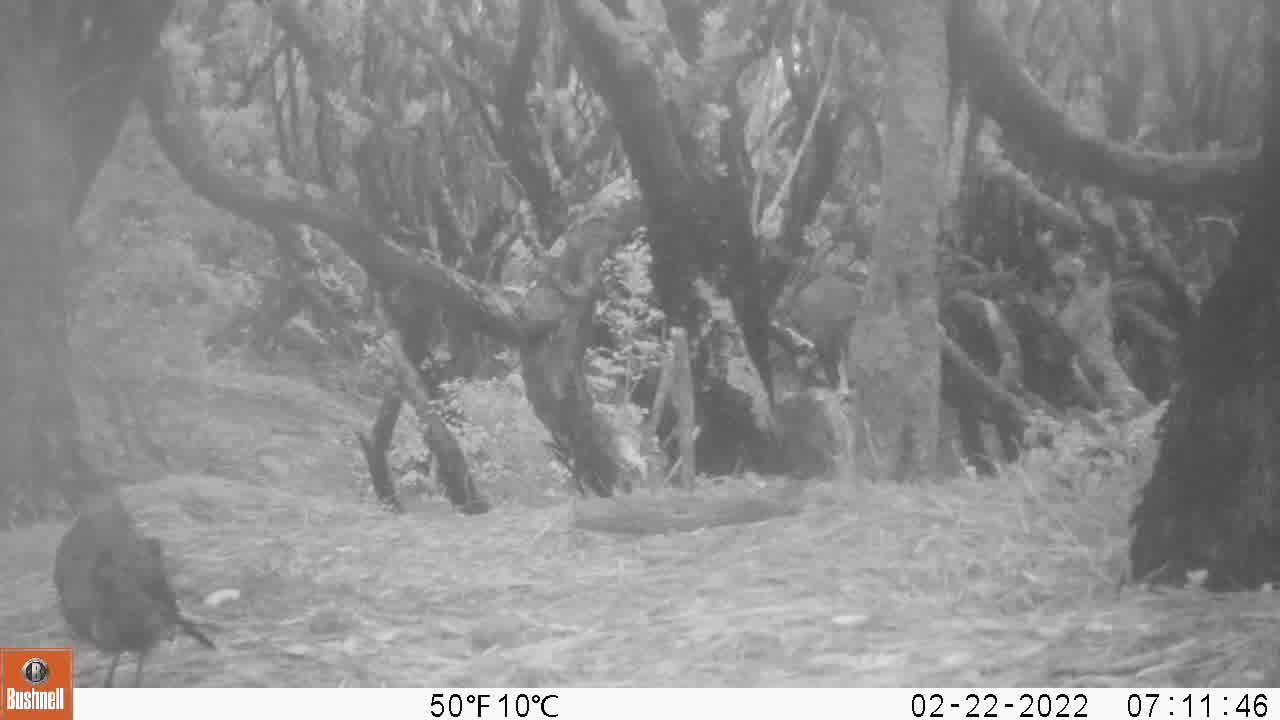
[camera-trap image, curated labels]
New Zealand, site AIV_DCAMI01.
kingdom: Animalia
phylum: Chordata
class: Aves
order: Passeriformes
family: Turdidae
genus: Turdus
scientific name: Turdus merula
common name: eurasian blackbird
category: blackbird